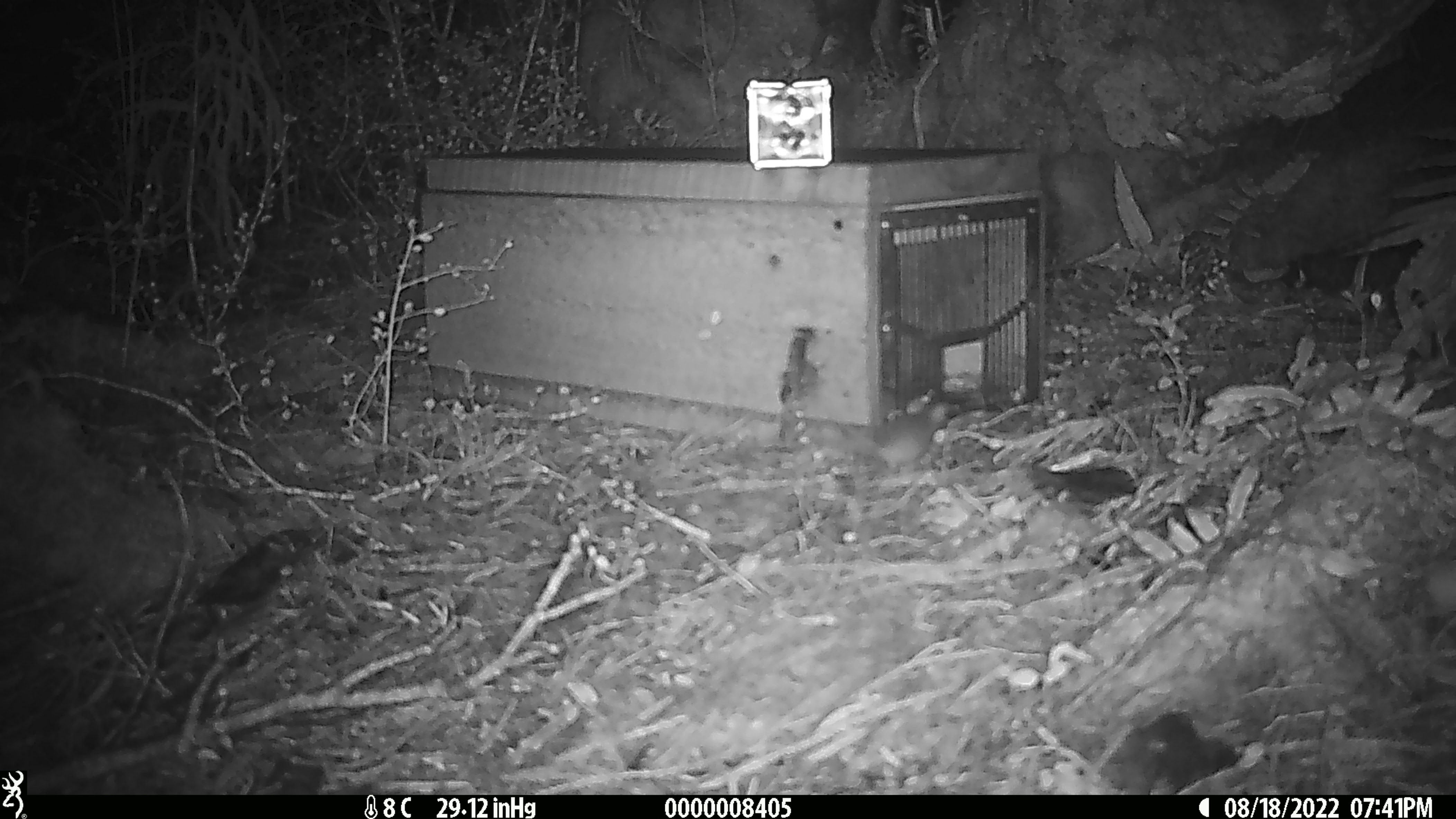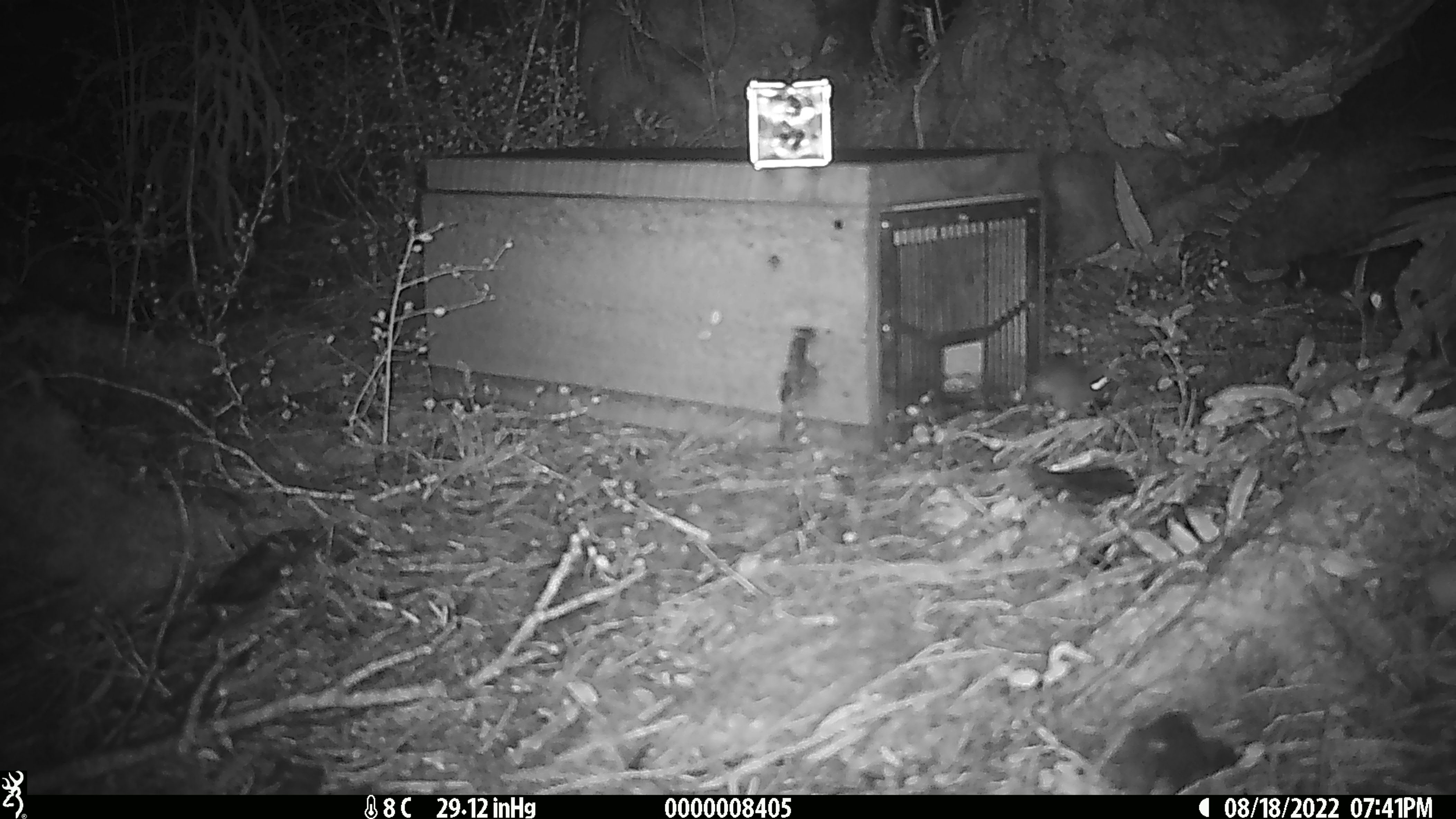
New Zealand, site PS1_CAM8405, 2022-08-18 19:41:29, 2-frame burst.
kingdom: Animalia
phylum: Chordata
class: Mammalia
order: Rodentia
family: Muridae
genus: Mus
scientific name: Mus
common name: mouse